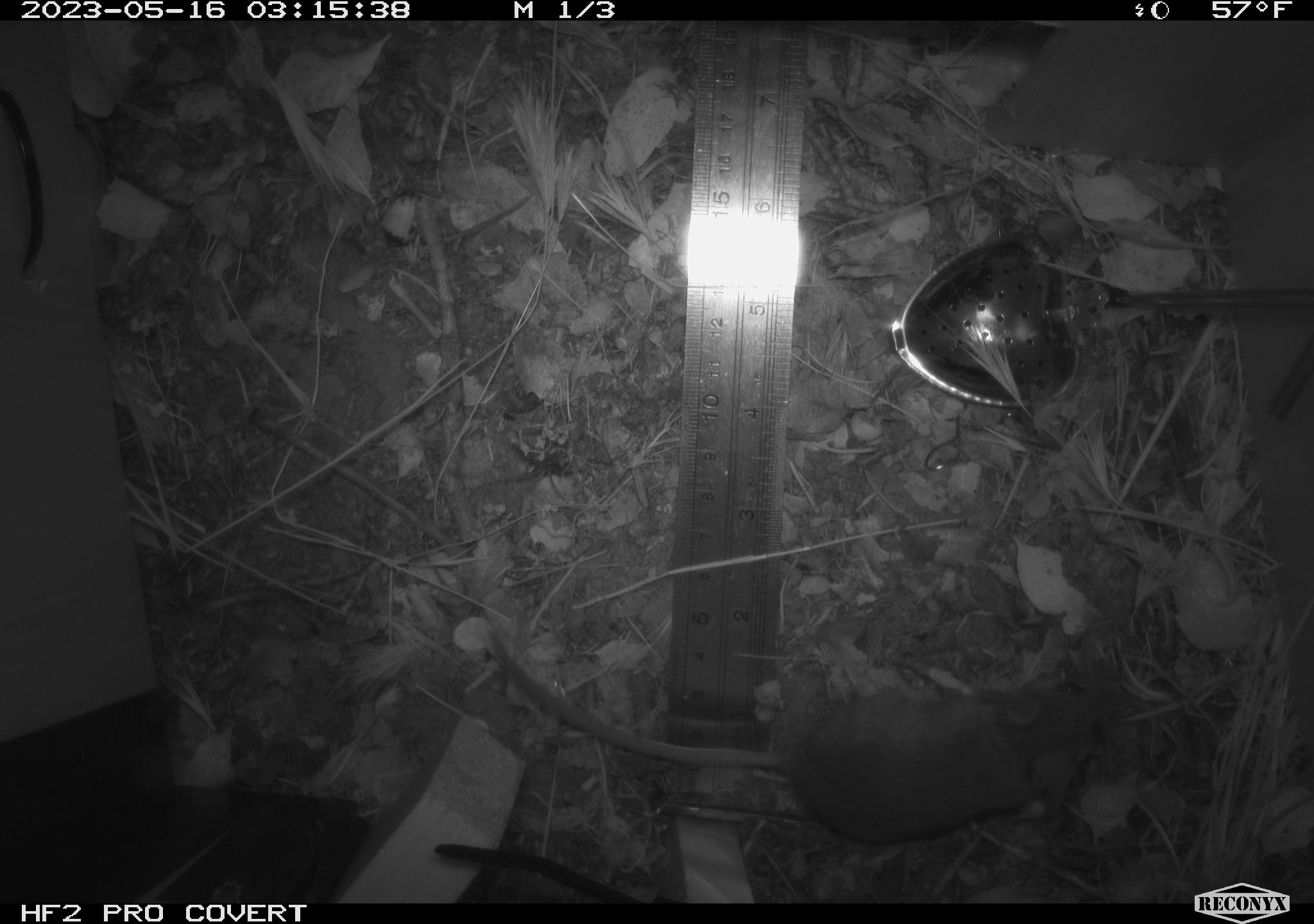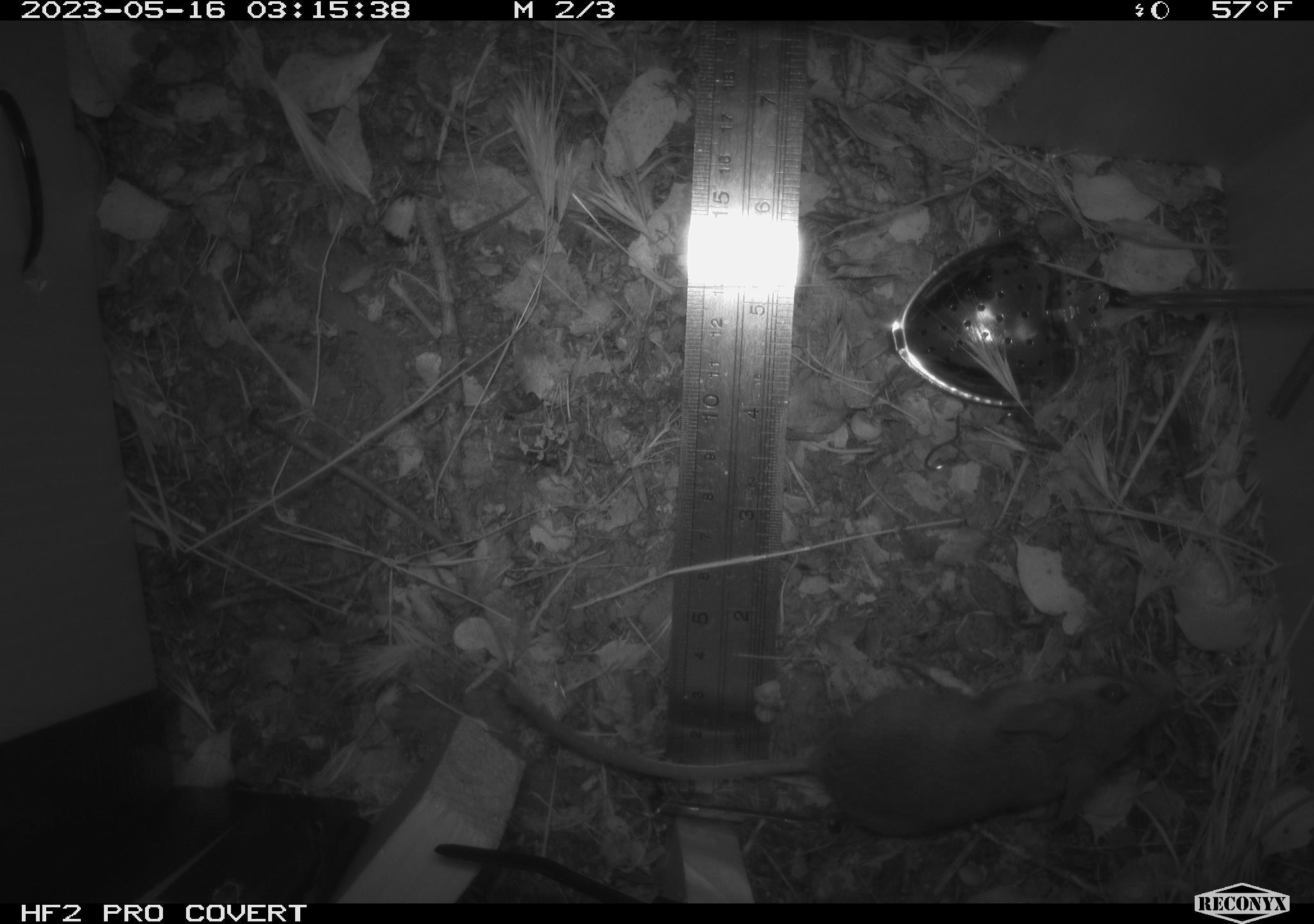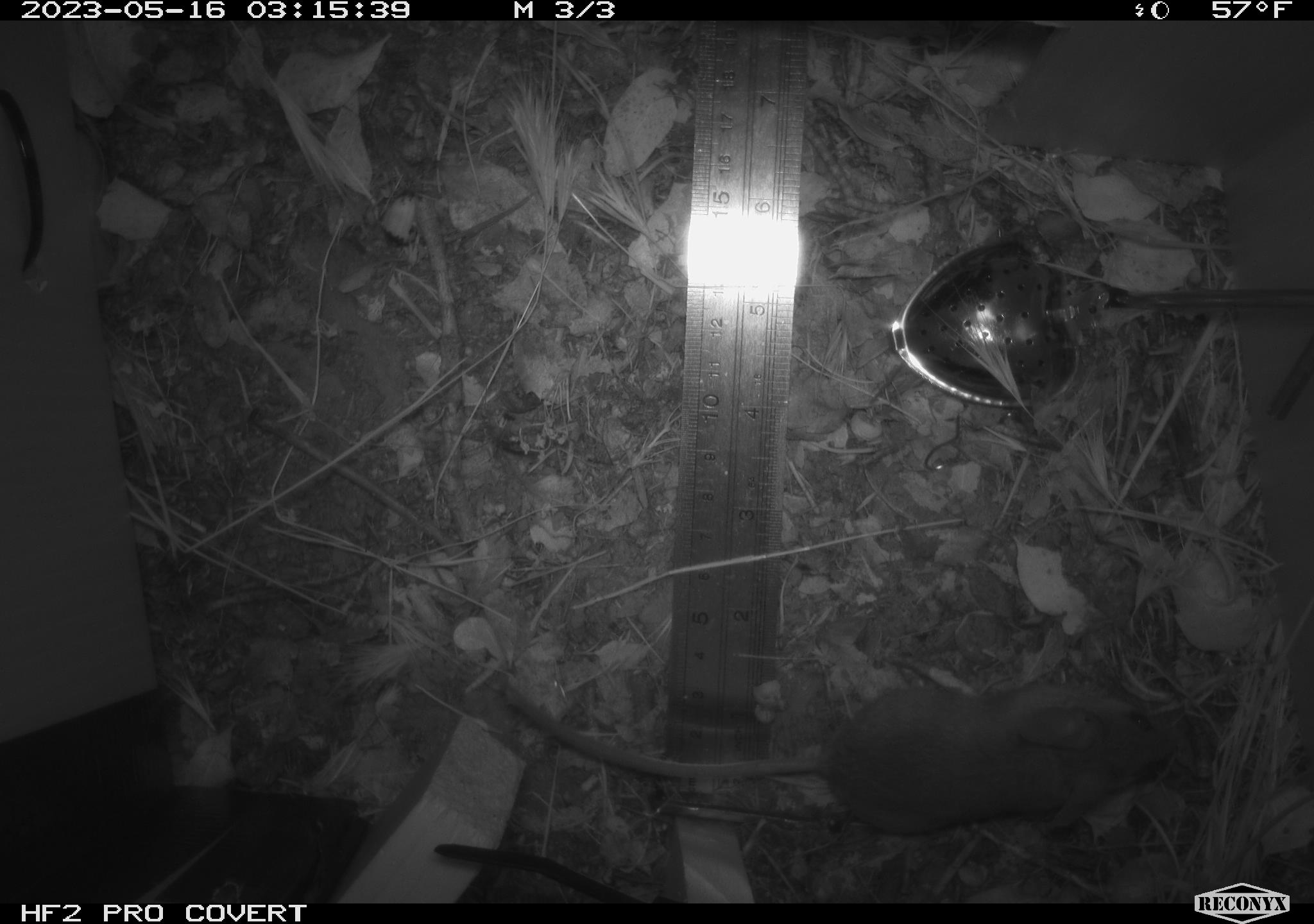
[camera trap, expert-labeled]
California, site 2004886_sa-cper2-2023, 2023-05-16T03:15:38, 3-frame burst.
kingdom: Animalia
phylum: Chordata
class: Mammalia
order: Rodentia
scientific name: Rodentia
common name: mouse species